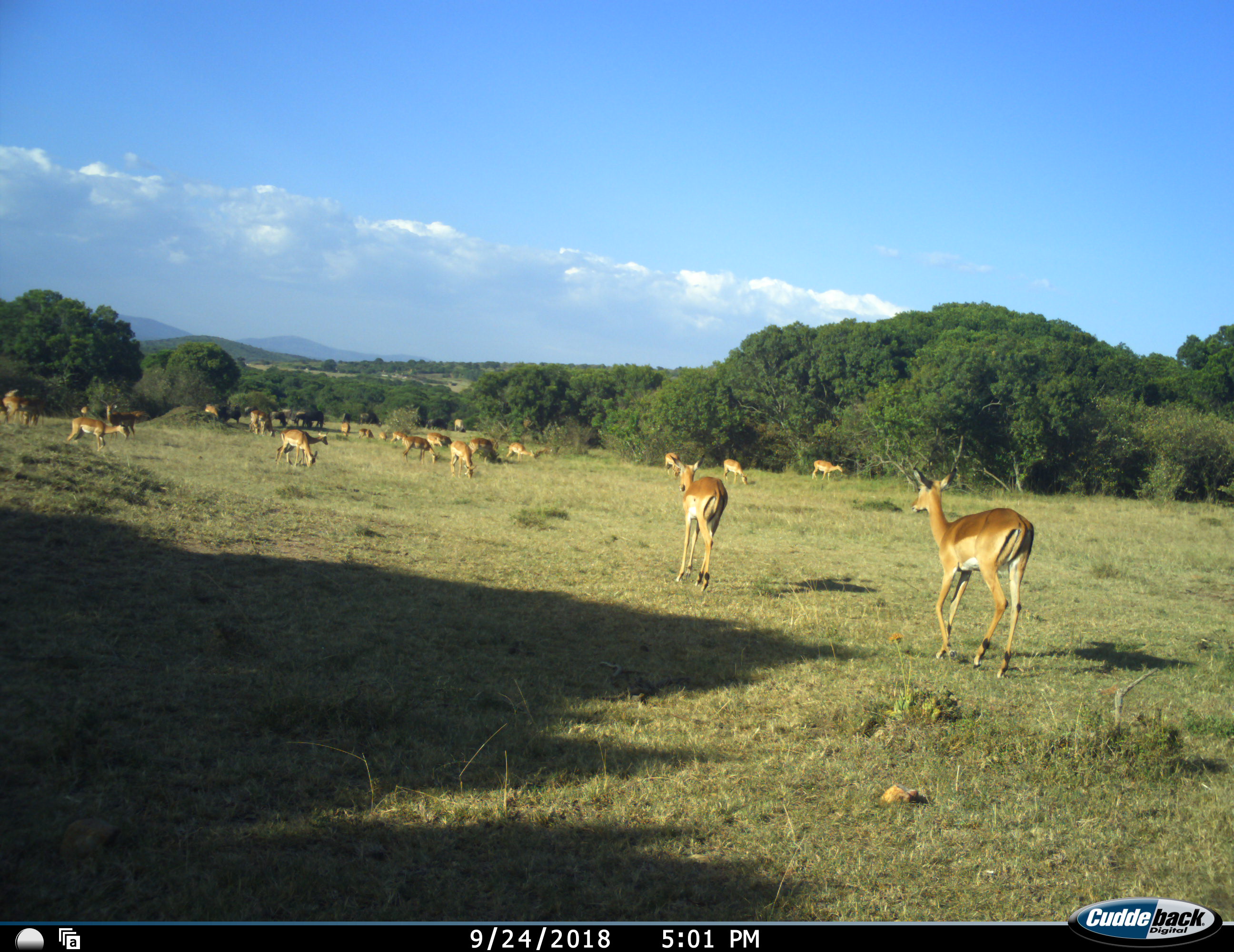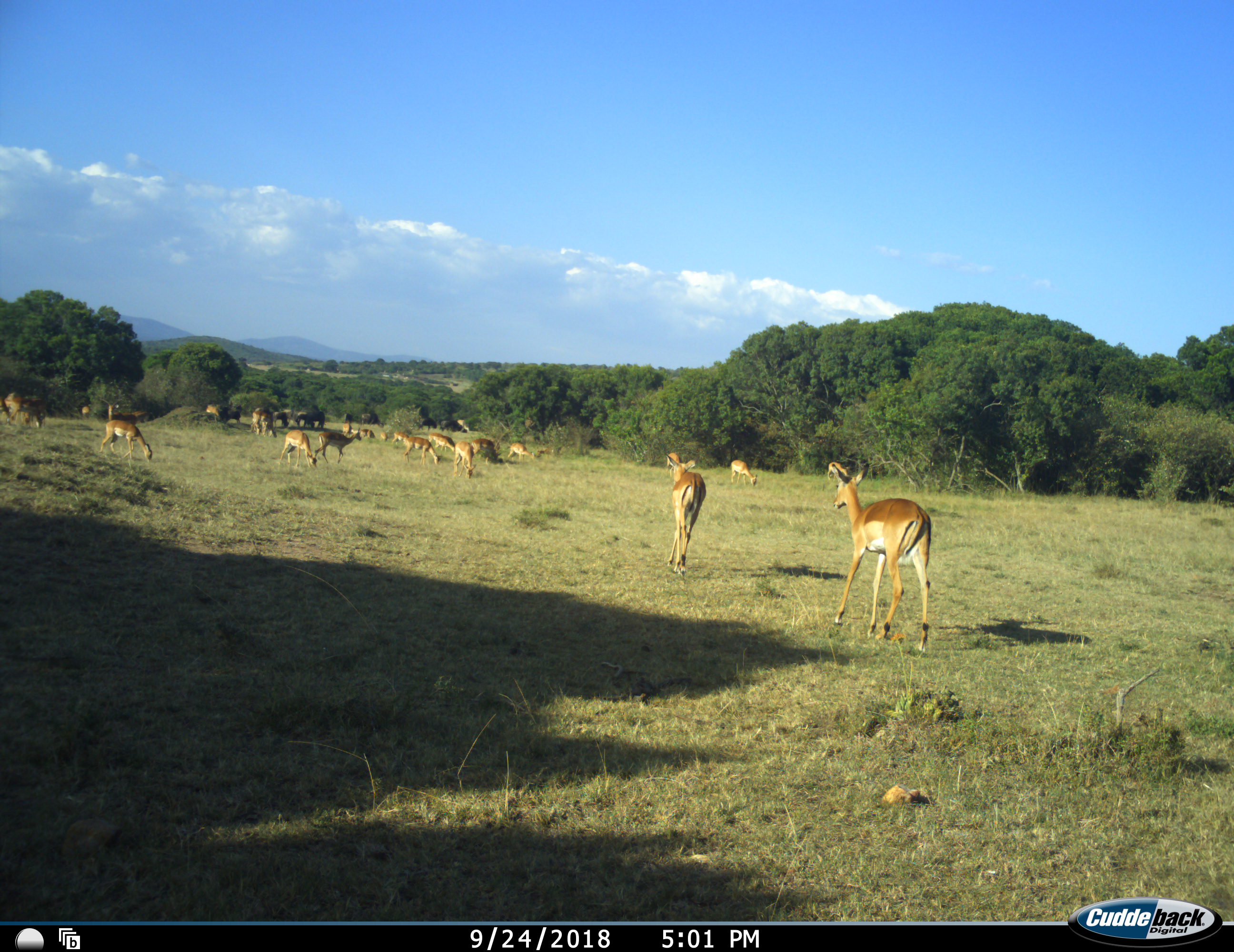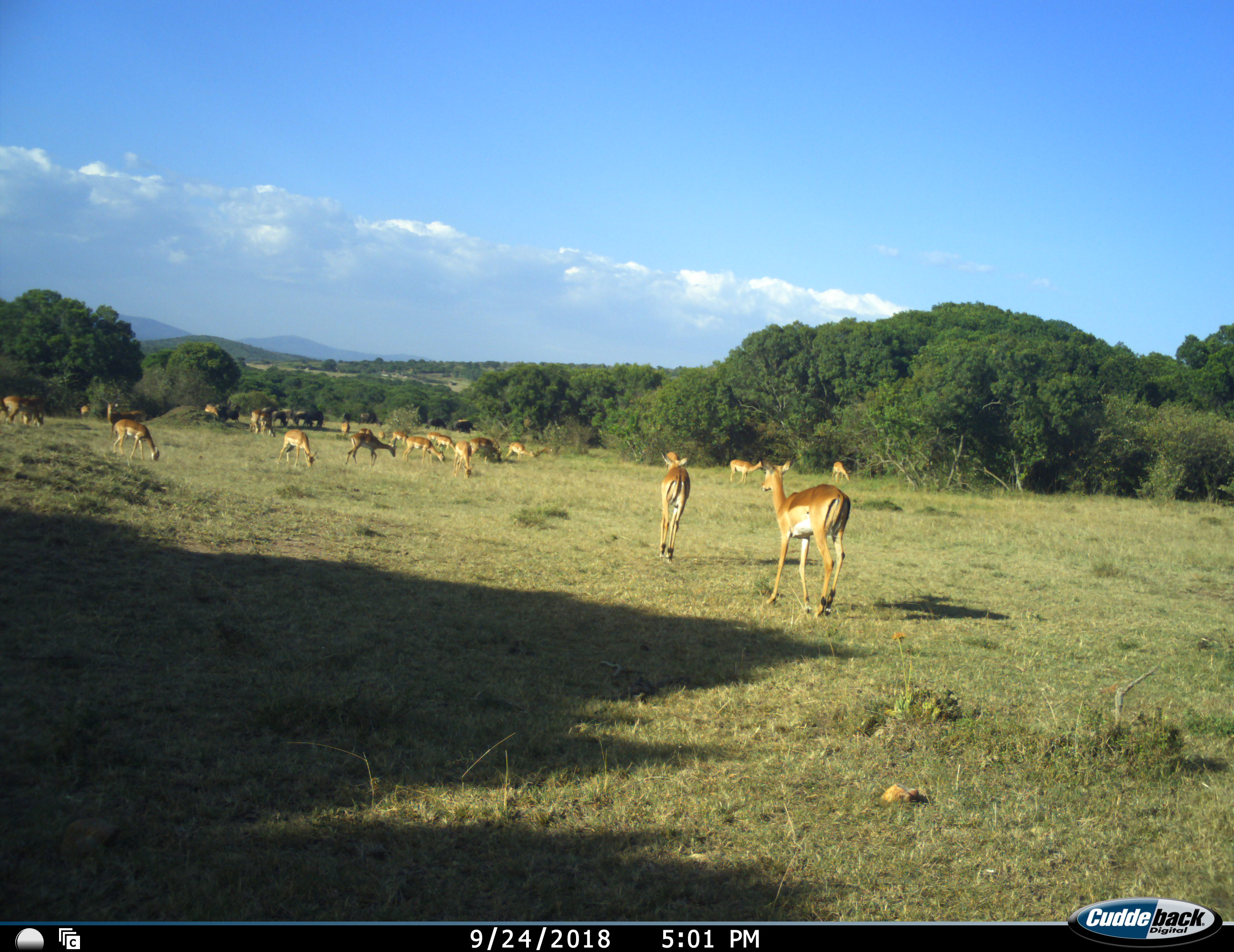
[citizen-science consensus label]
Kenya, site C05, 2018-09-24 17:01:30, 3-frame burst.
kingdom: Animalia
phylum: Chordata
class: Mammalia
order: Artiodactyla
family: Bovidae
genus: Aepyceros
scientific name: Aepyceros melampus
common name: impala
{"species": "impala (Aepyceros melampus)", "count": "11-50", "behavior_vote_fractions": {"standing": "100%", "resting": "11%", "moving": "100%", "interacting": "0%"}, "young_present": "22%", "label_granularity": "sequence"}